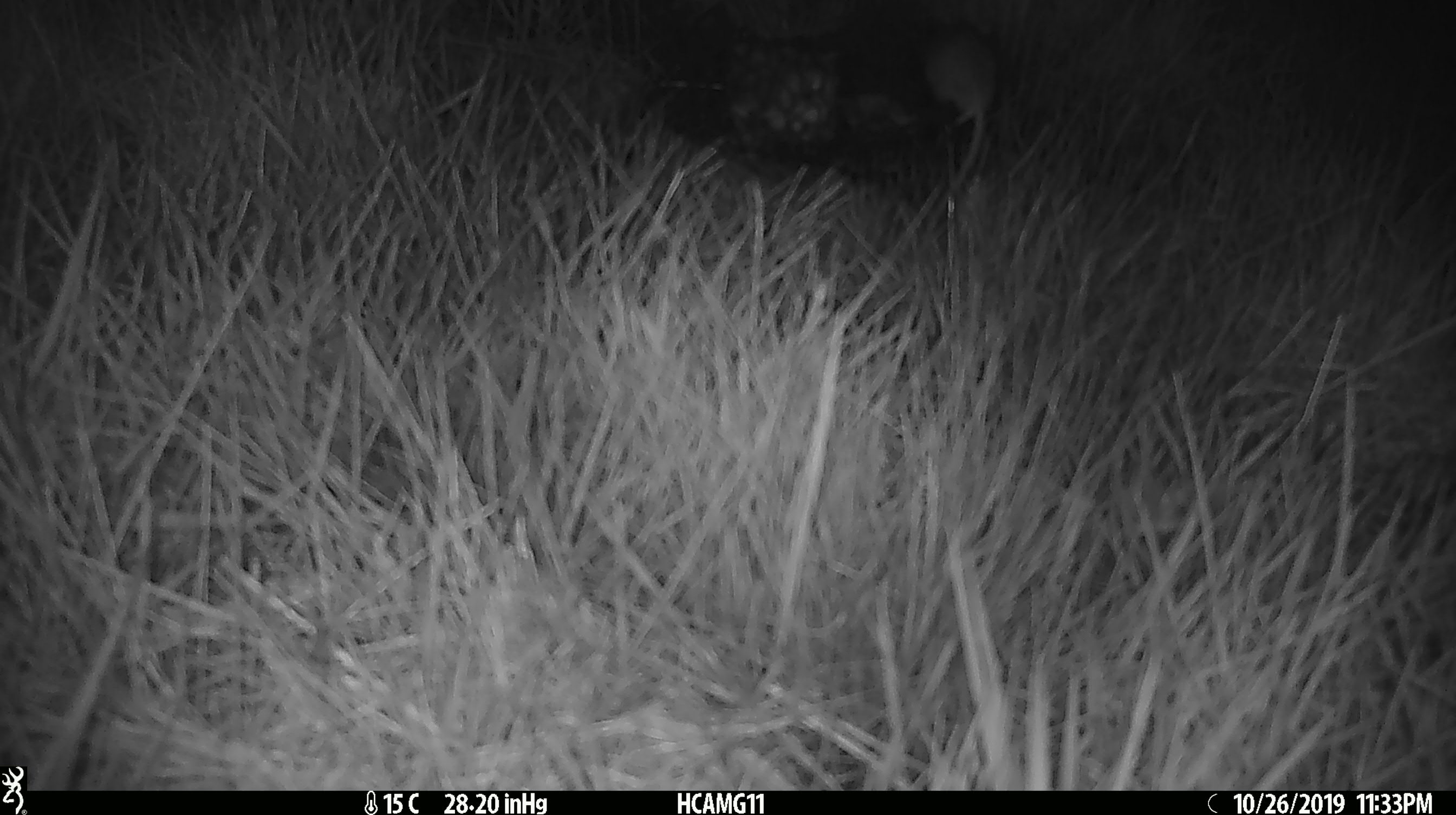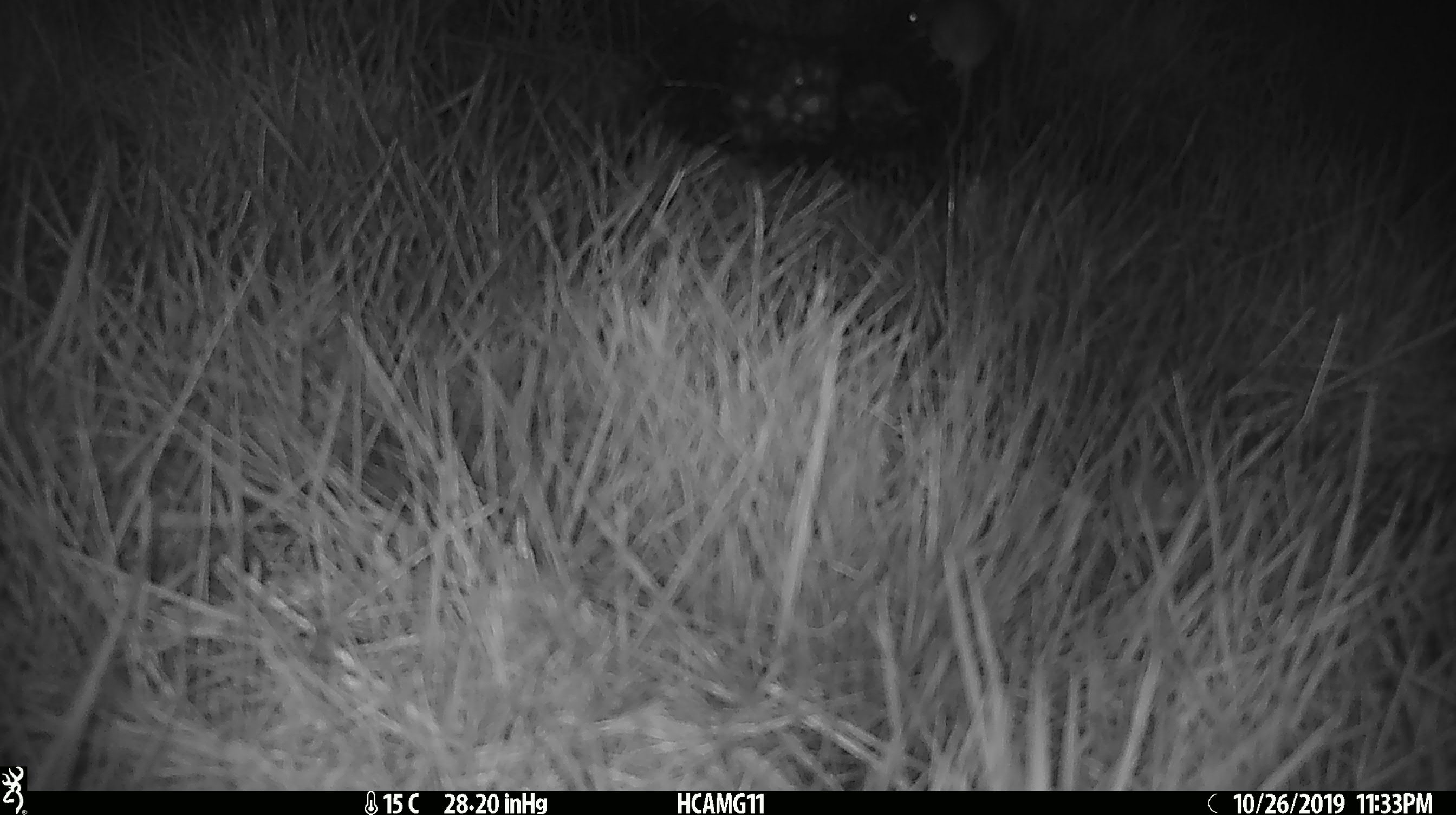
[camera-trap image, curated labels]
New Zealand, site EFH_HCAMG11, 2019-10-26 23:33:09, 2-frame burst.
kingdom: Animalia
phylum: Chordata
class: Mammalia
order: Rodentia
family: Muridae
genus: Mus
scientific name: Mus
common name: mouse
Mouse (Mus).